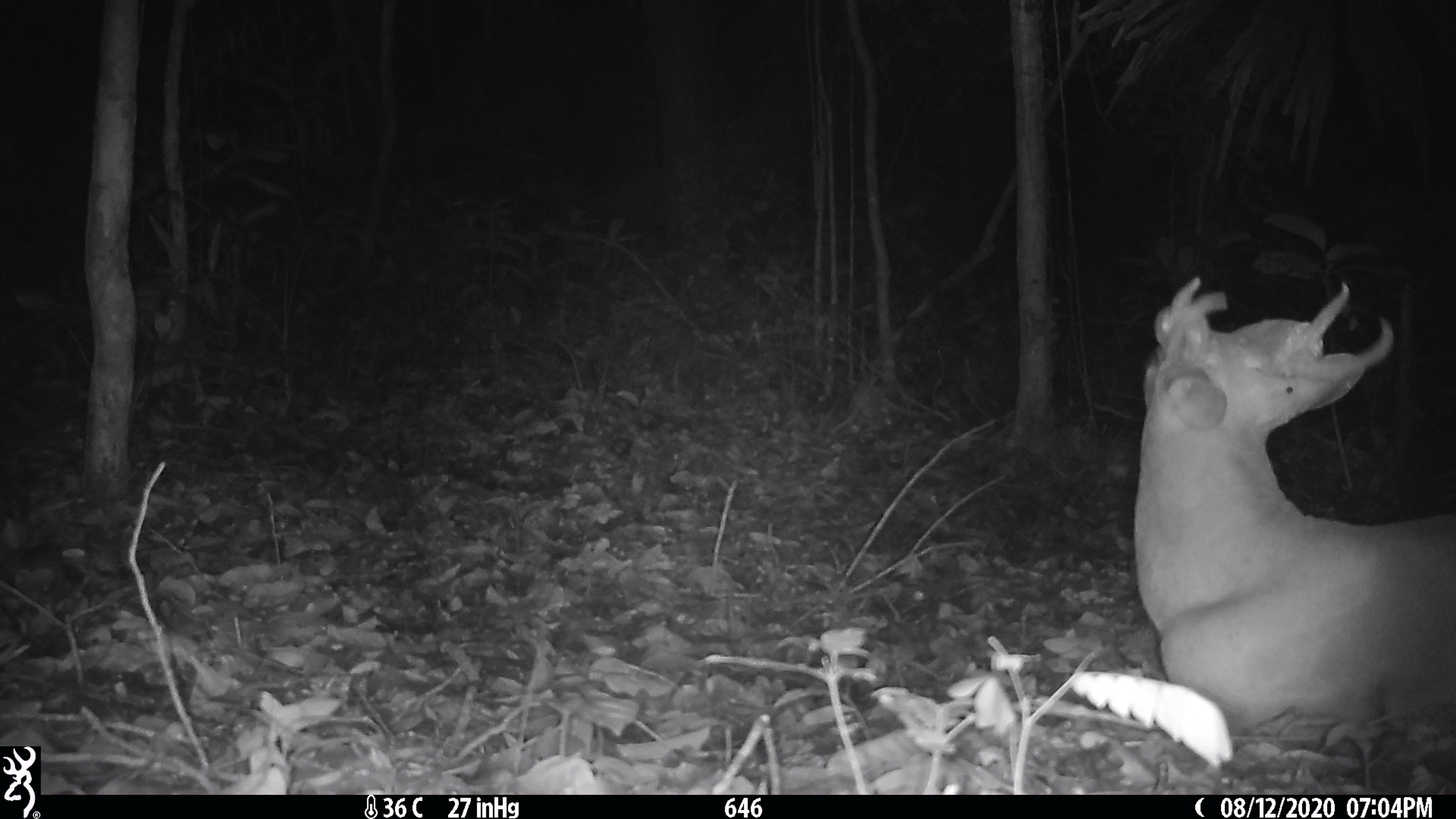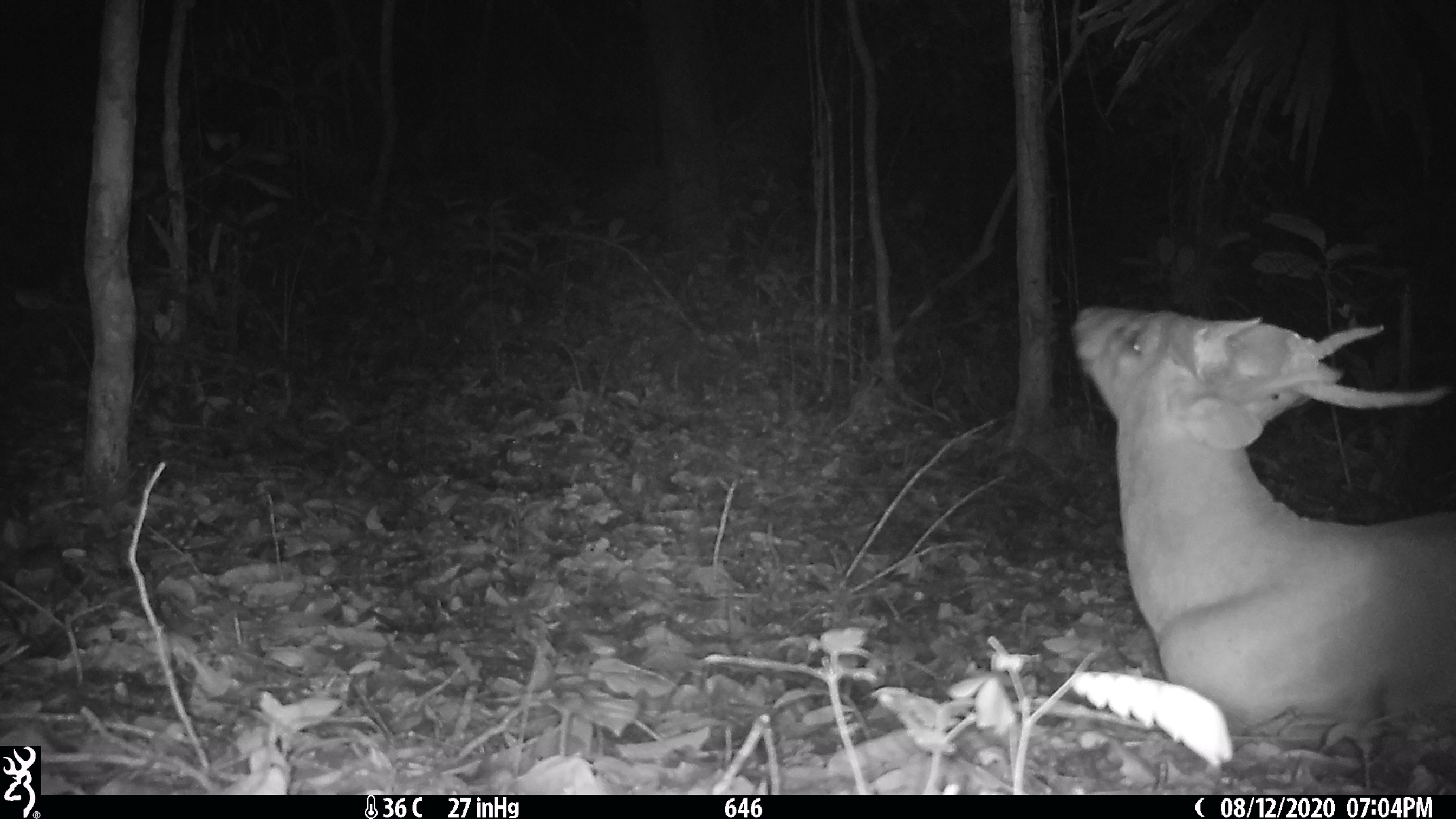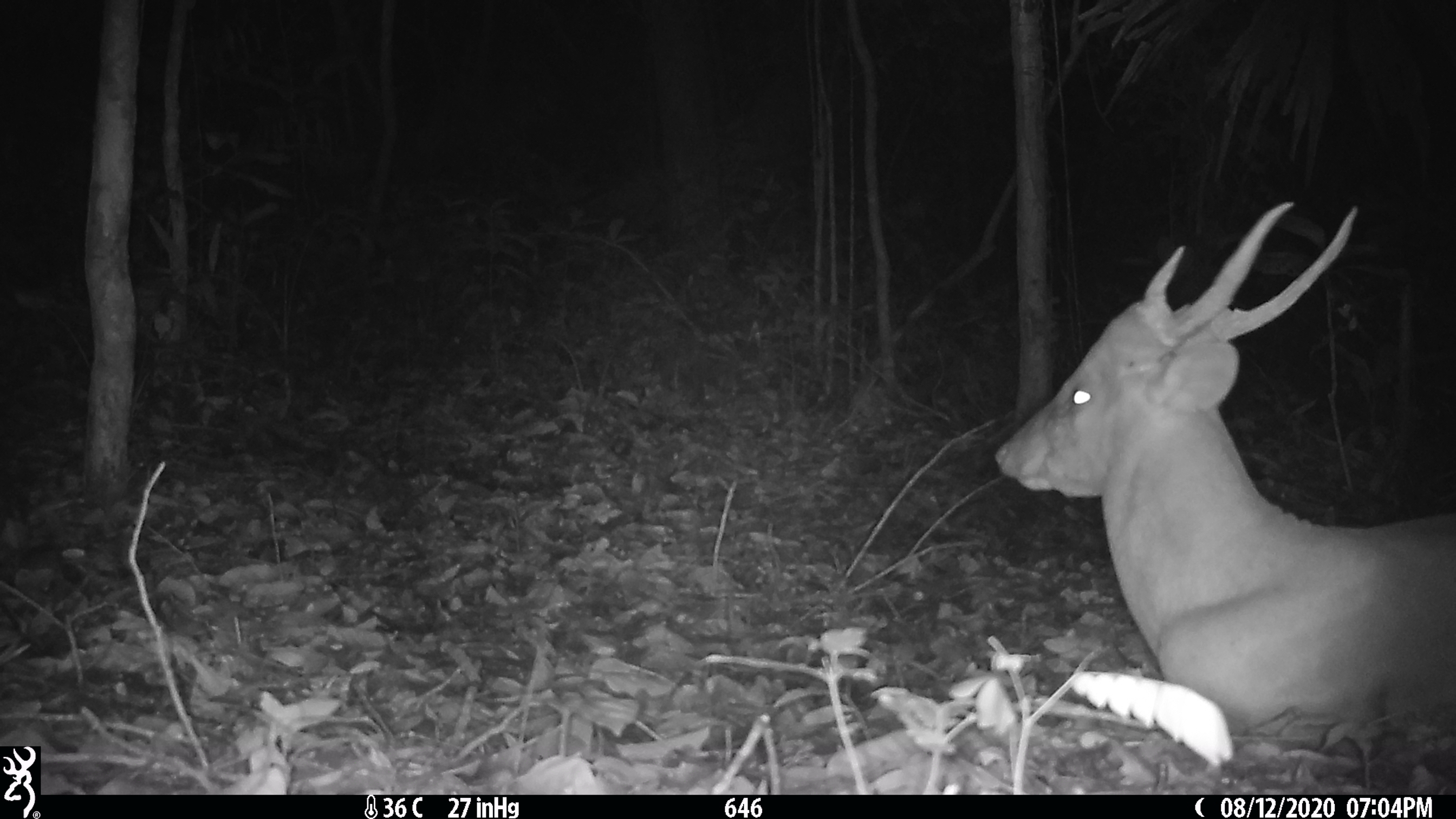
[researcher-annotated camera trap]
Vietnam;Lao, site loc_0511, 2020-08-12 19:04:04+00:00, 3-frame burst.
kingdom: Animalia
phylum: Chordata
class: Mammalia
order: Artiodactyla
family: Cervidae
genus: Muntiacus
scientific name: Muntiacus vuquangensis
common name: large-antlered muntjac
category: large antlered muntjac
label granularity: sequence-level